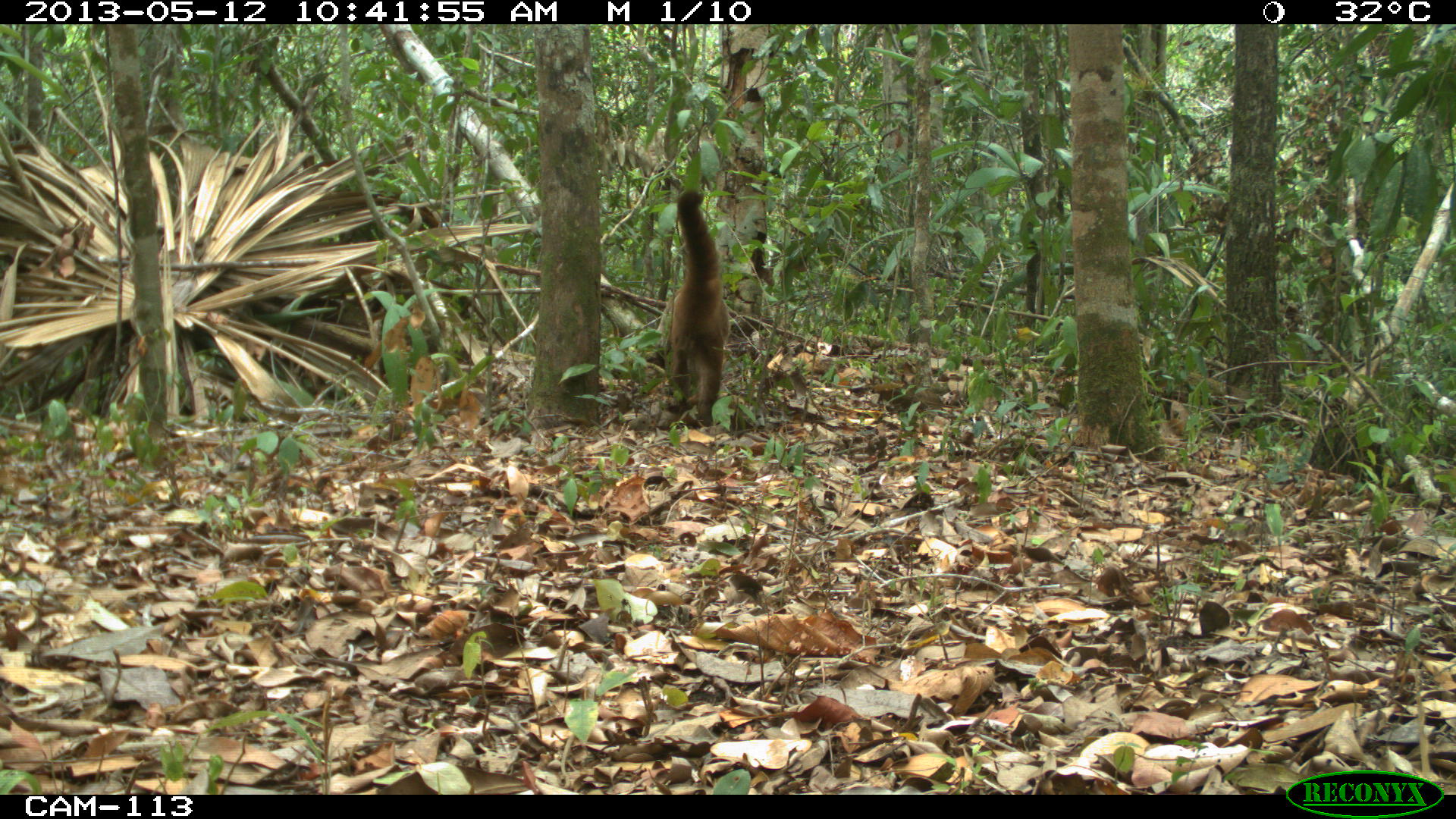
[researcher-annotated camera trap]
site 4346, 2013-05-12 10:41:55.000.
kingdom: Animalia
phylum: Chordata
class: Mammalia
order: Carnivora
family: Procyonidae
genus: Nasua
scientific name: Nasua narica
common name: white-nosed coati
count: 1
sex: male